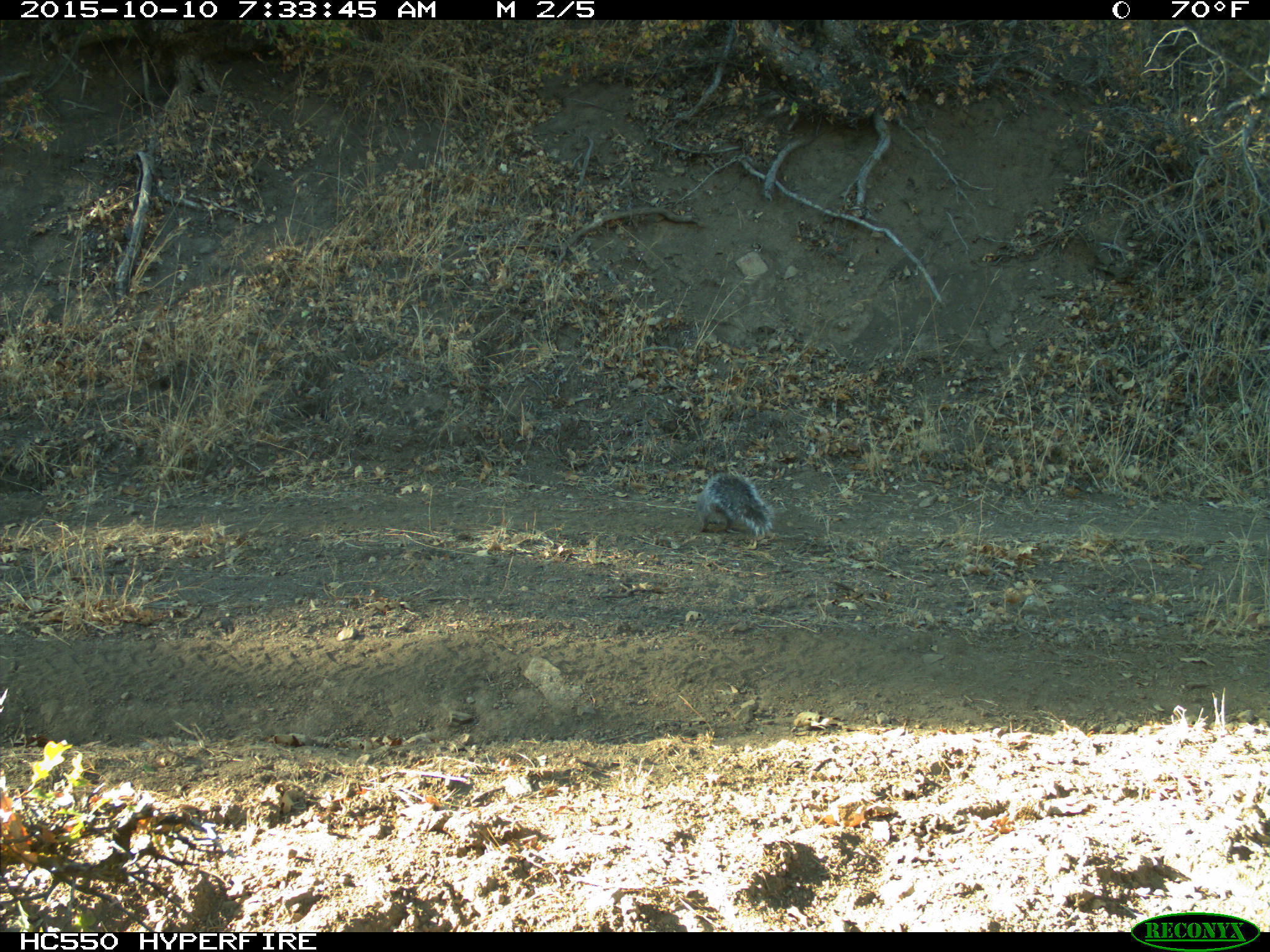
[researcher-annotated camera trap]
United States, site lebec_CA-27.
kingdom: Animalia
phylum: Chordata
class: Mammalia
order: Rodentia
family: Sciuridae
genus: Sciurus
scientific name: Sciurus carolinensis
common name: eastern gray squirrel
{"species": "Sciurus carolinensis (eastern gray squirrel)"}